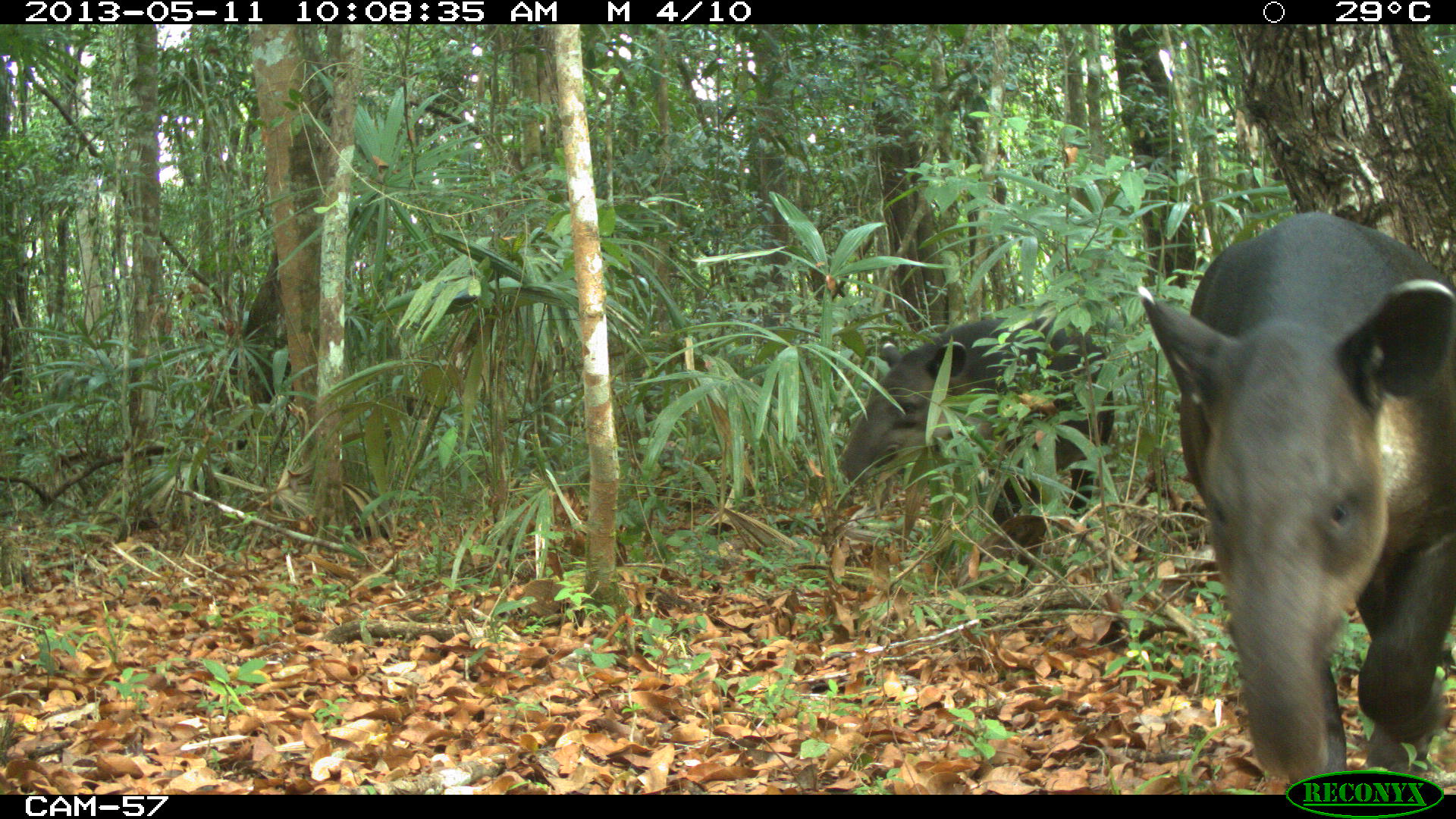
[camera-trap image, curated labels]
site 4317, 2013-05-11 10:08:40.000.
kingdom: Animalia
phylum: Chordata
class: Mammalia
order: Perissodactyla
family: Tapiridae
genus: Tapirus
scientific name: Tapirus bairdii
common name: baird's tapir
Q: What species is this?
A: Tapirus bairdii (baird's tapir).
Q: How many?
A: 2.